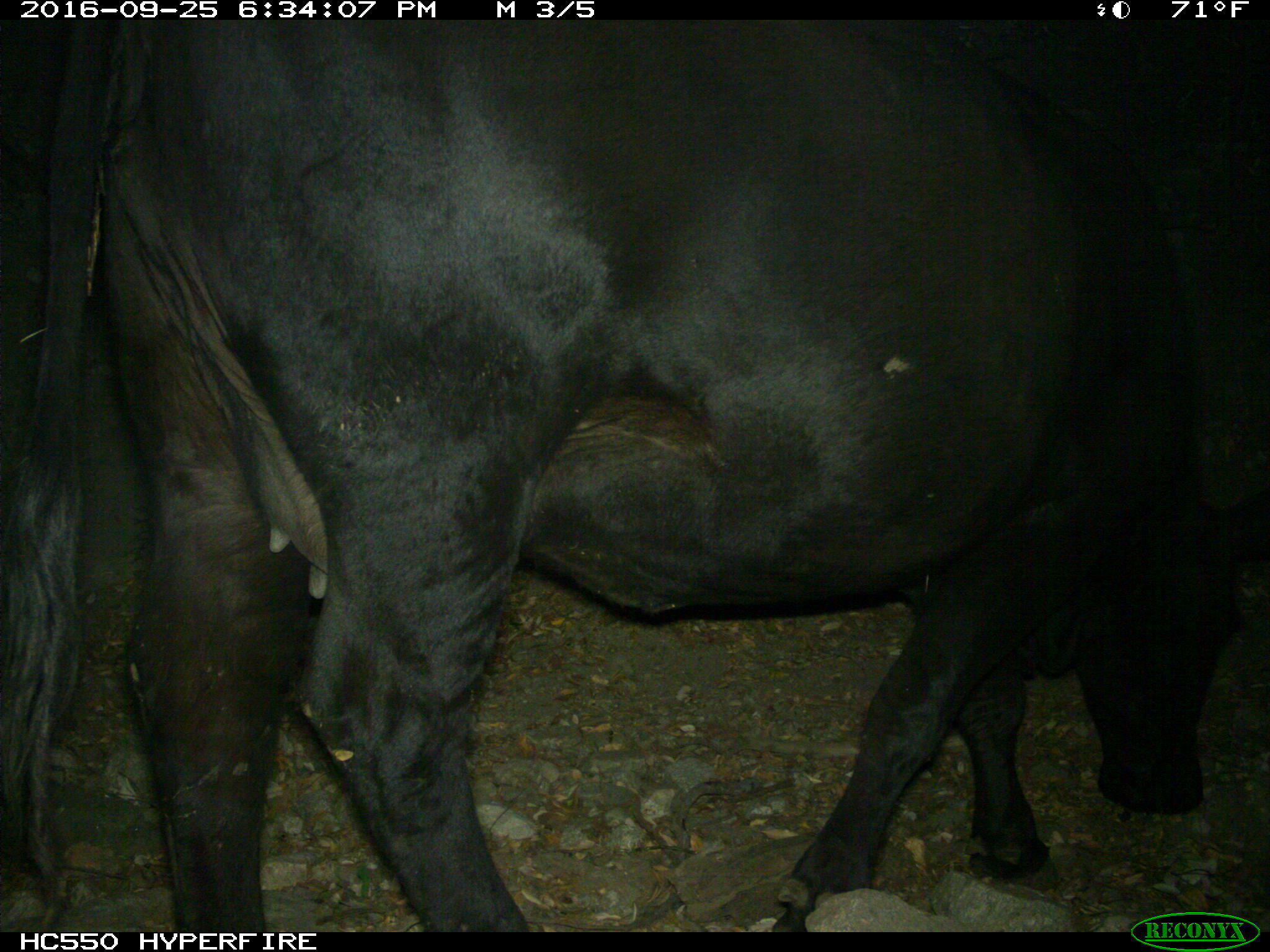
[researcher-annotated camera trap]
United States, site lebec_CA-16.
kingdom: Animalia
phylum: Chordata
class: Mammalia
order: Artiodactyla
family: Bovidae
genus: Bos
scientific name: Bos taurus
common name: domestic cow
Bos taurus (domestic cow).